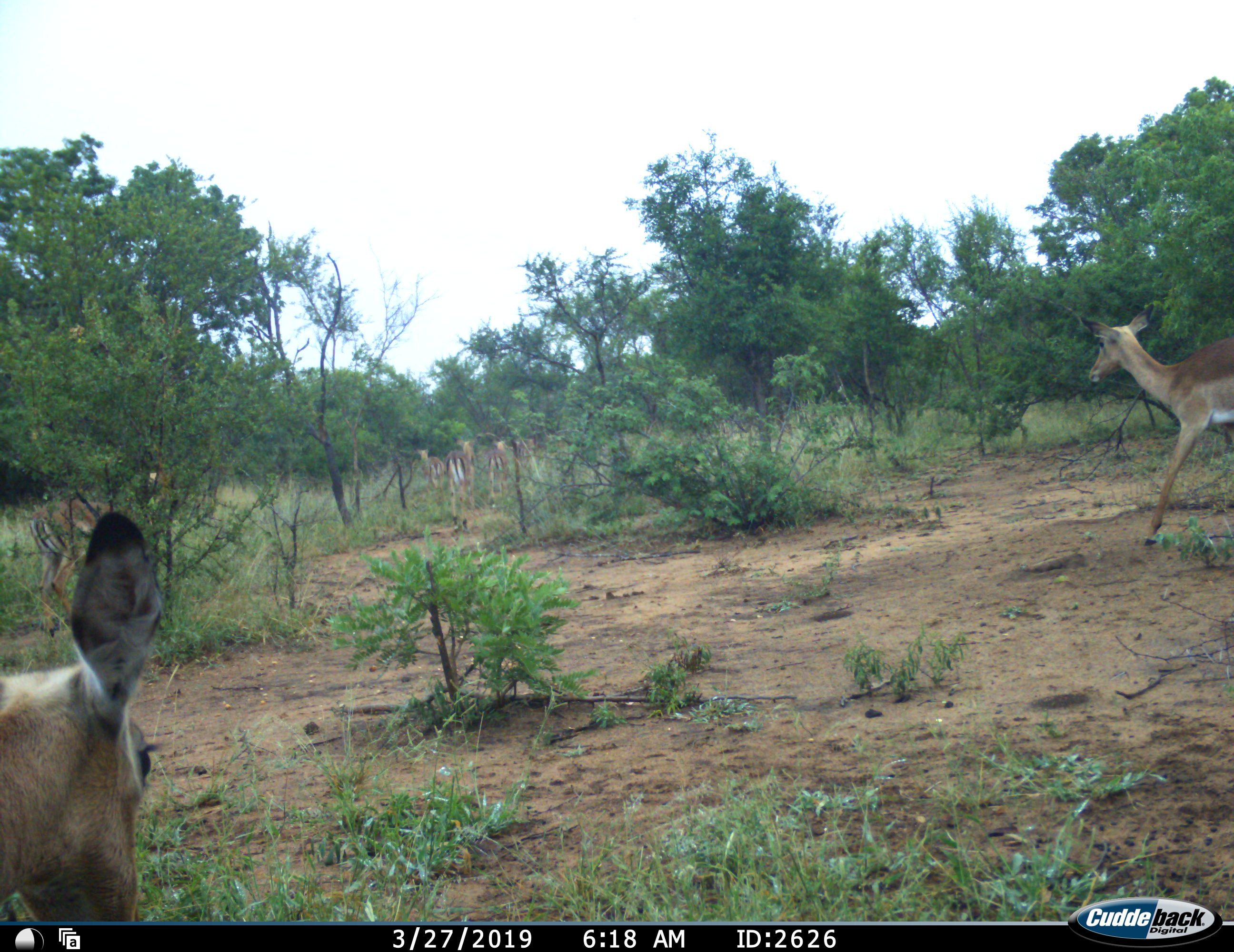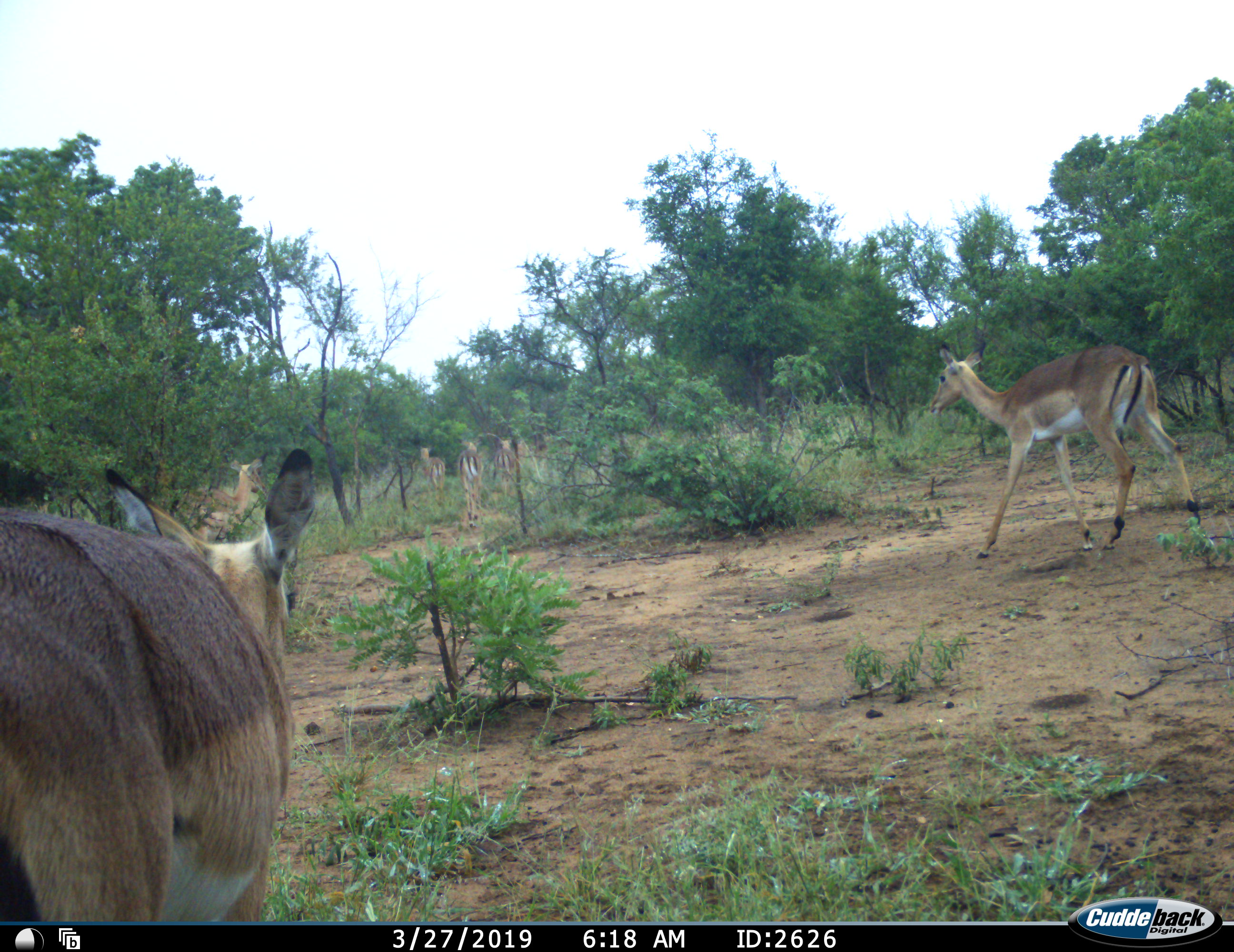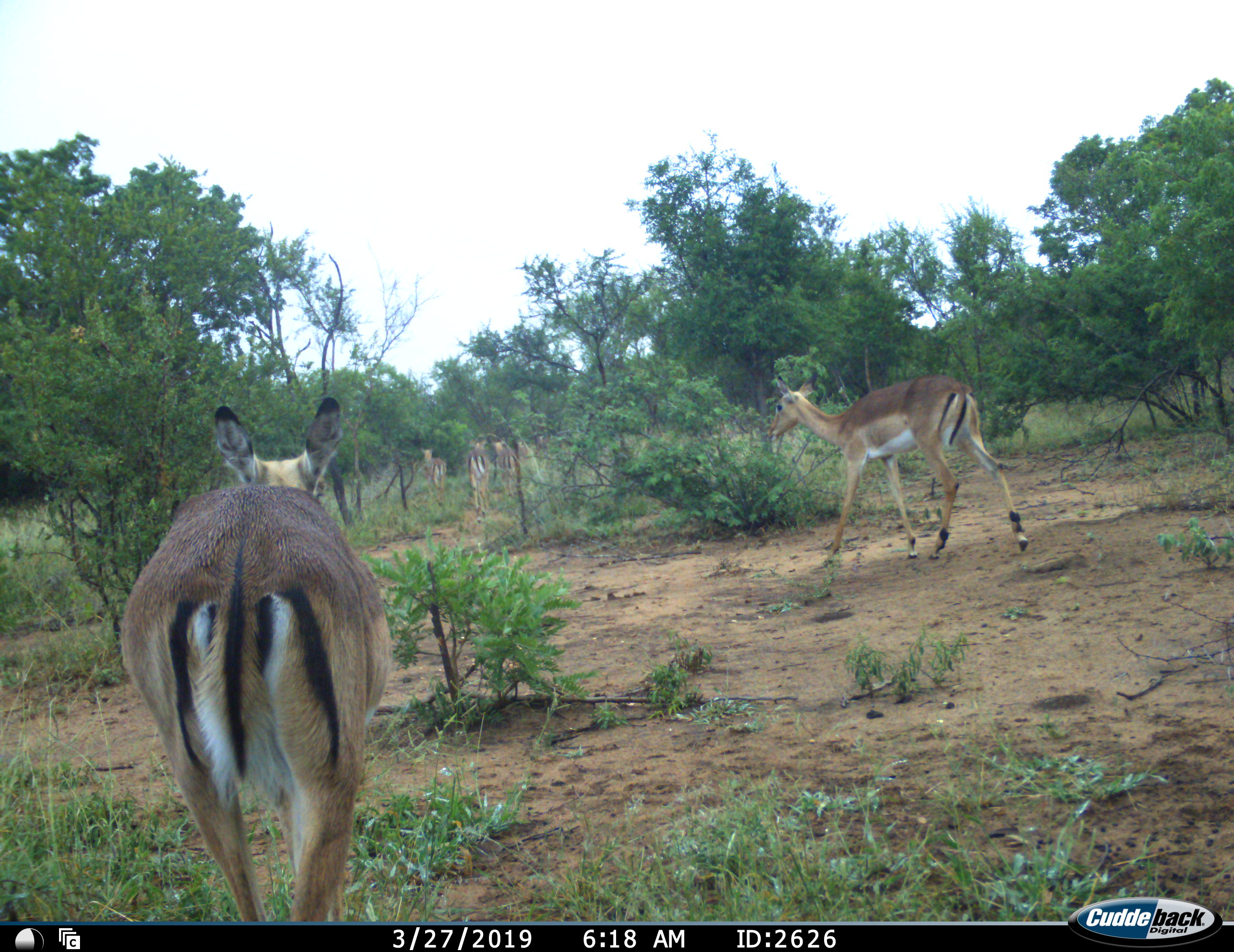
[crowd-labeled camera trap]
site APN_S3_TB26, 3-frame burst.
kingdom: Animalia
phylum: Chordata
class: Mammalia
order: Artiodactyla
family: Bovidae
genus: Aepyceros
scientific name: Aepyceros melampus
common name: impala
Impala (Aepyceros melampus), count 7. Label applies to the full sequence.